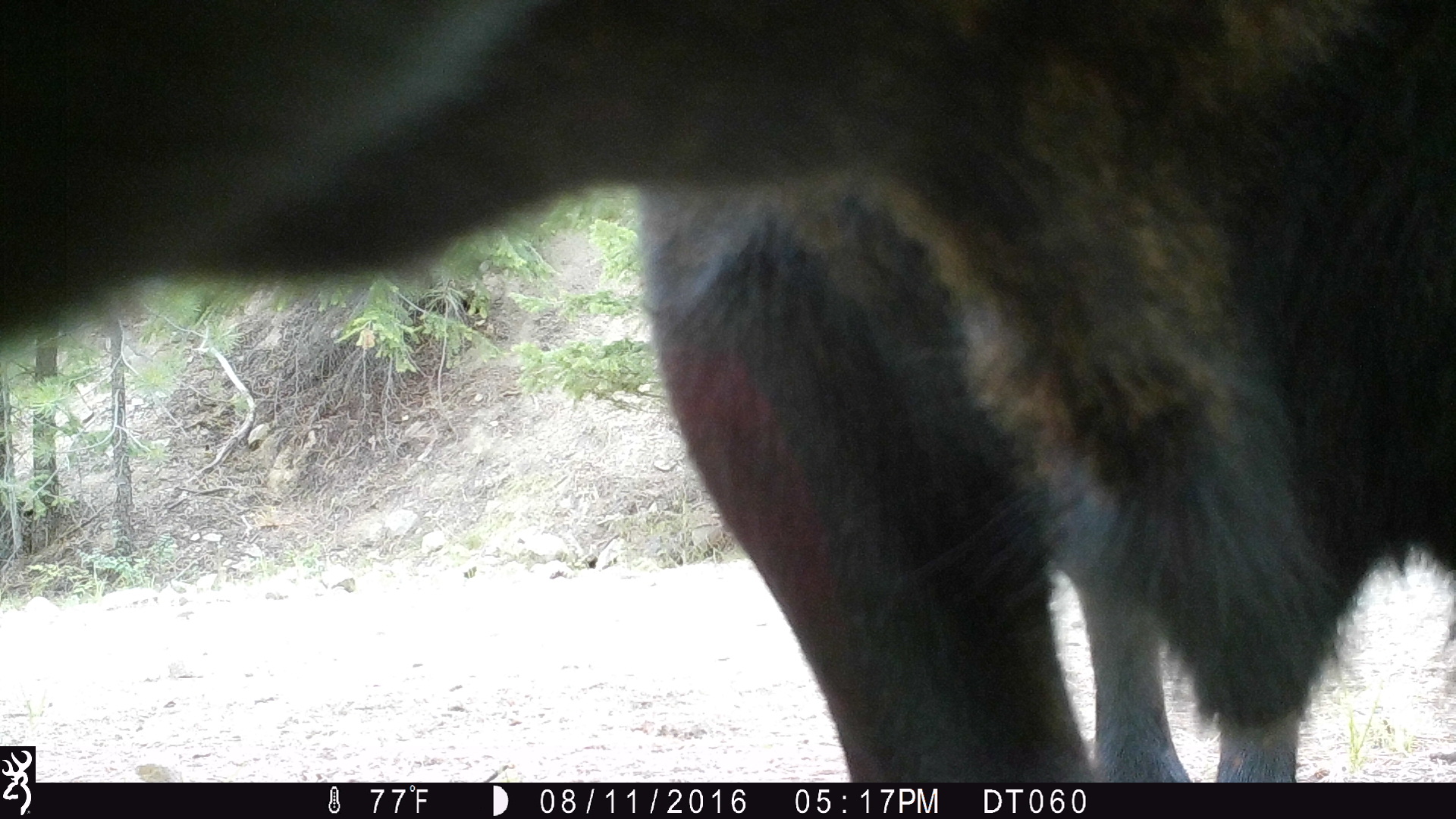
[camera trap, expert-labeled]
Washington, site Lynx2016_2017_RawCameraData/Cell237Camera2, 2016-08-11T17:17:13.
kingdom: Animalia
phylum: Chordata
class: Mammalia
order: Artiodactyla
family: Bovidae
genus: Bos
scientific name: Bos taurus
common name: domestic cattle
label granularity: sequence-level